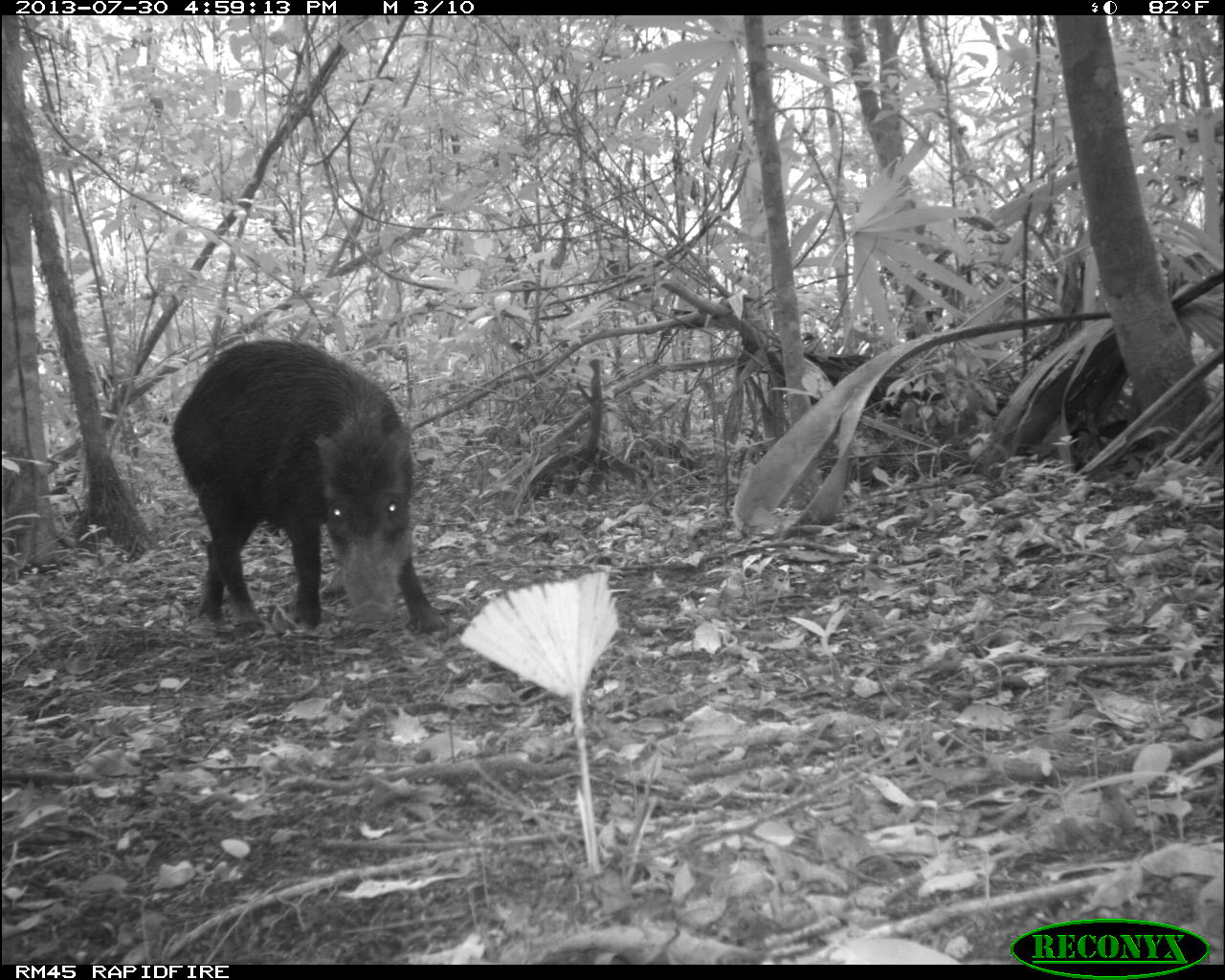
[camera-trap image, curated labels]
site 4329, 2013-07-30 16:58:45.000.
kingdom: Animalia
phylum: Chordata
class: Mammalia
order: Artiodactyla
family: Tayassuidae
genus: Tayassu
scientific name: Tayassu pecari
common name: white-lipped peccary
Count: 2.